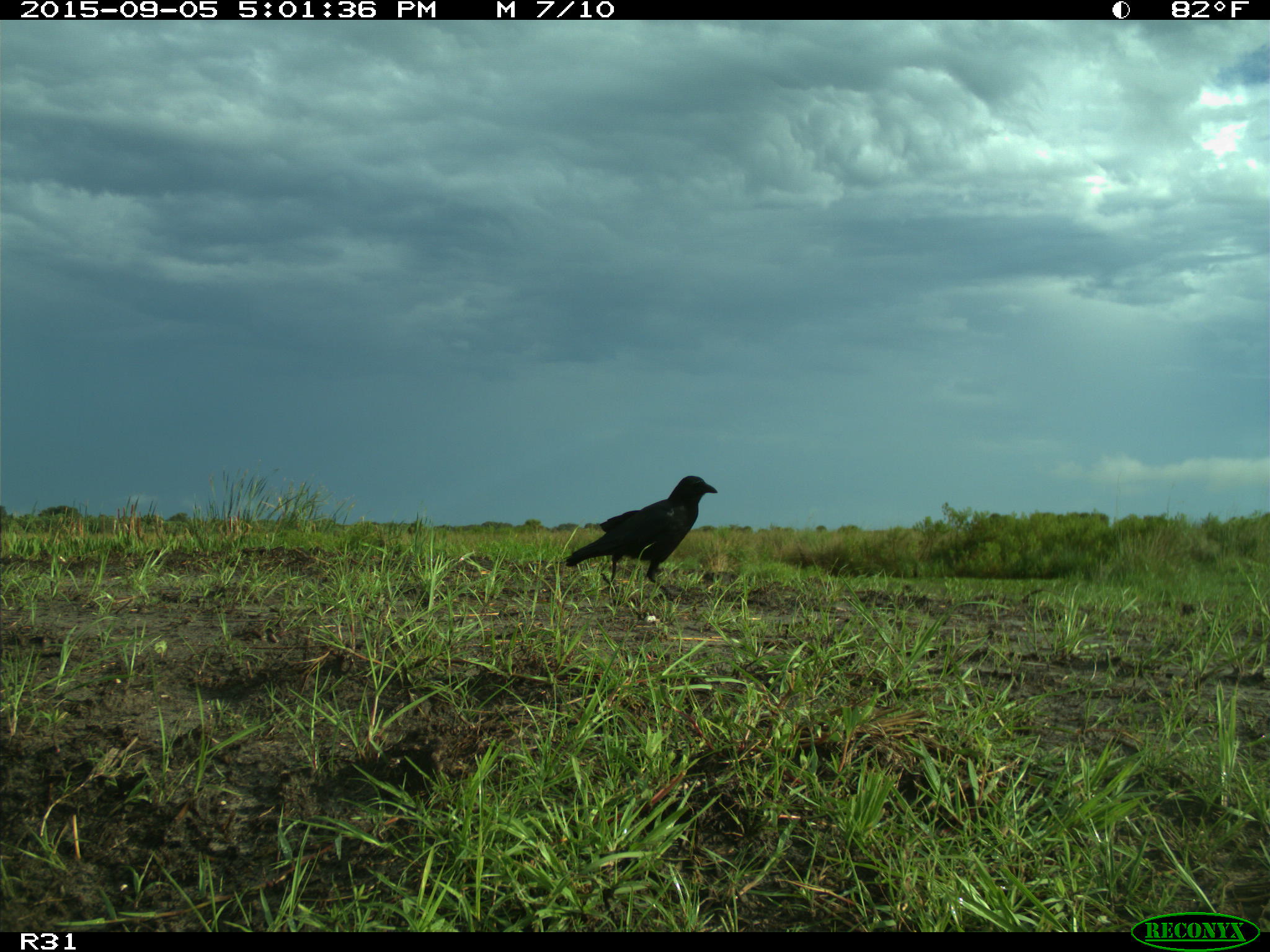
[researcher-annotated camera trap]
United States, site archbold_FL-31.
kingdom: Animalia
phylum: Chordata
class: Aves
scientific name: Aves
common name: birds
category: unidentified bird